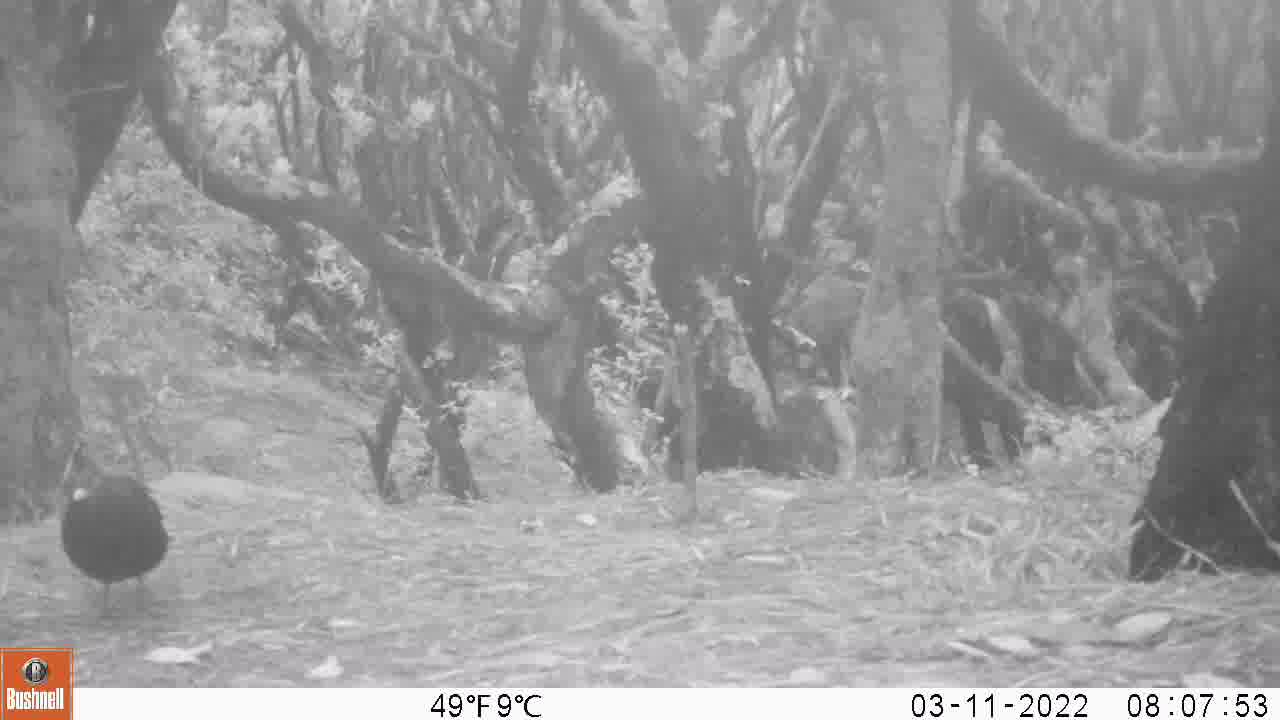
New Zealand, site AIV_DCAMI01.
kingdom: Animalia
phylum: Chordata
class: Aves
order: Passeriformes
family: Turdidae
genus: Turdus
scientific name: Turdus merula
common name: eurasian blackbird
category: blackbird